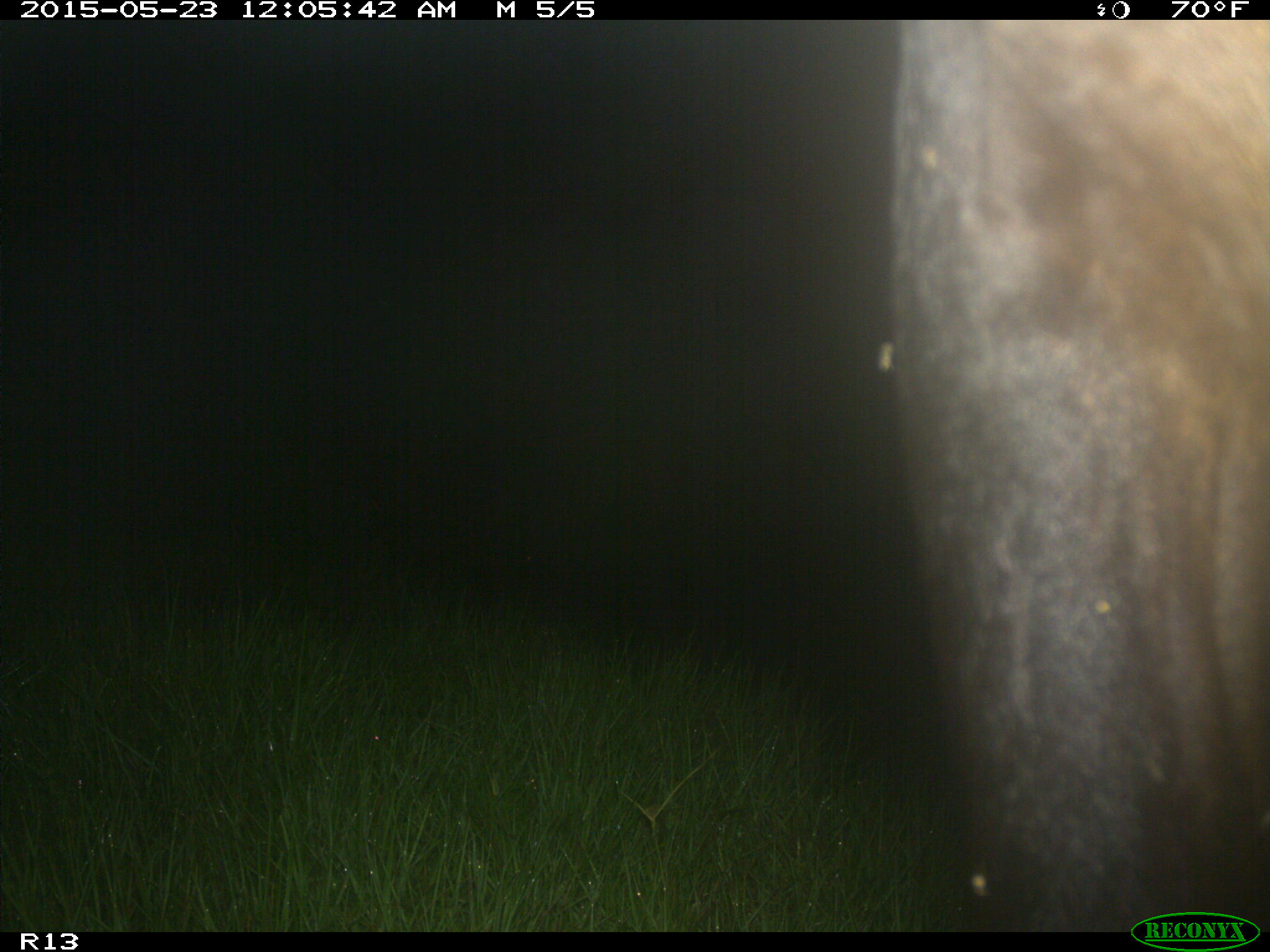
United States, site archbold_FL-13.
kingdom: Animalia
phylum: Chordata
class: Mammalia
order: Artiodactyla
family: Bovidae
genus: Bos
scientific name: Bos taurus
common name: domestic cow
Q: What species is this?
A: Bos taurus (domestic cow).